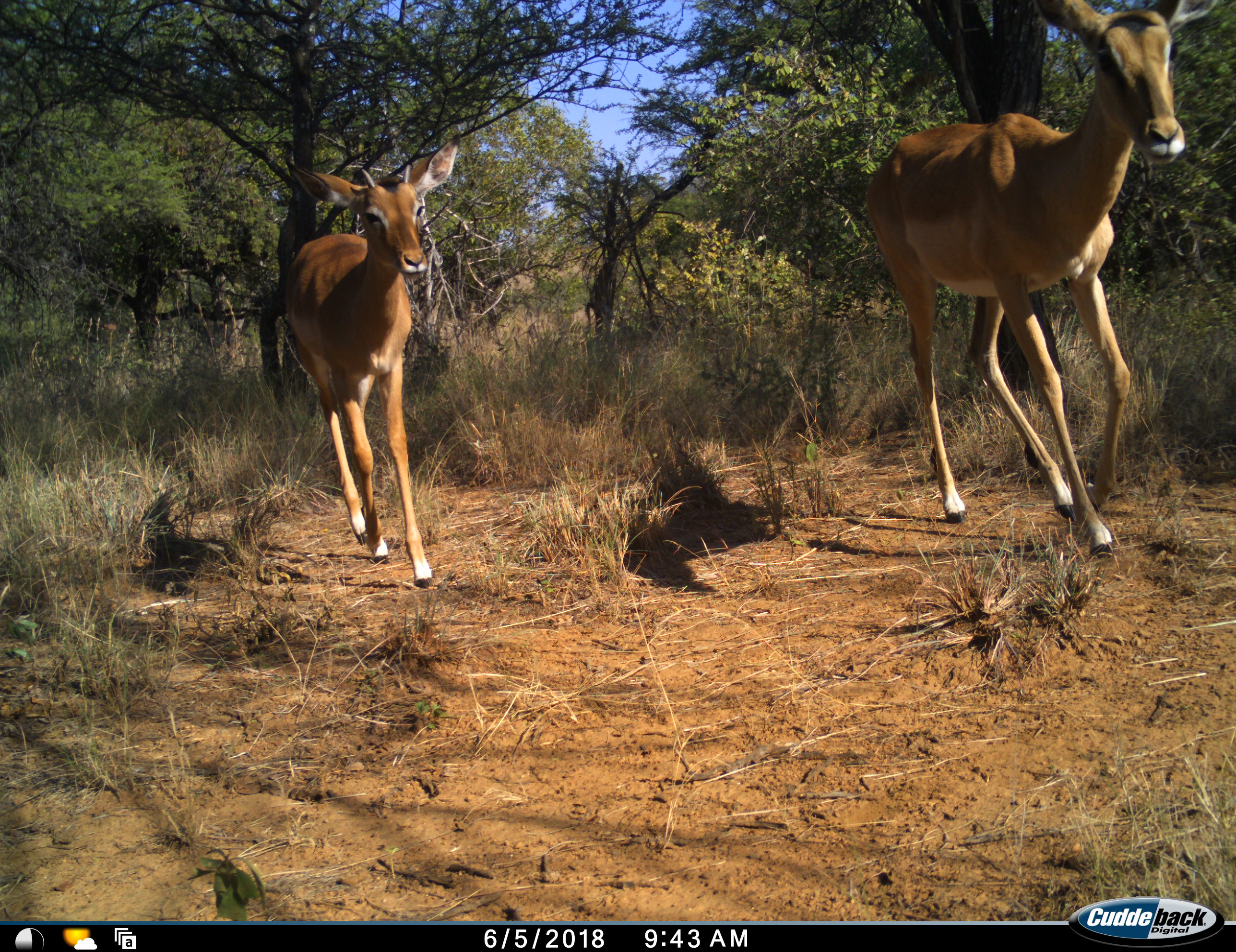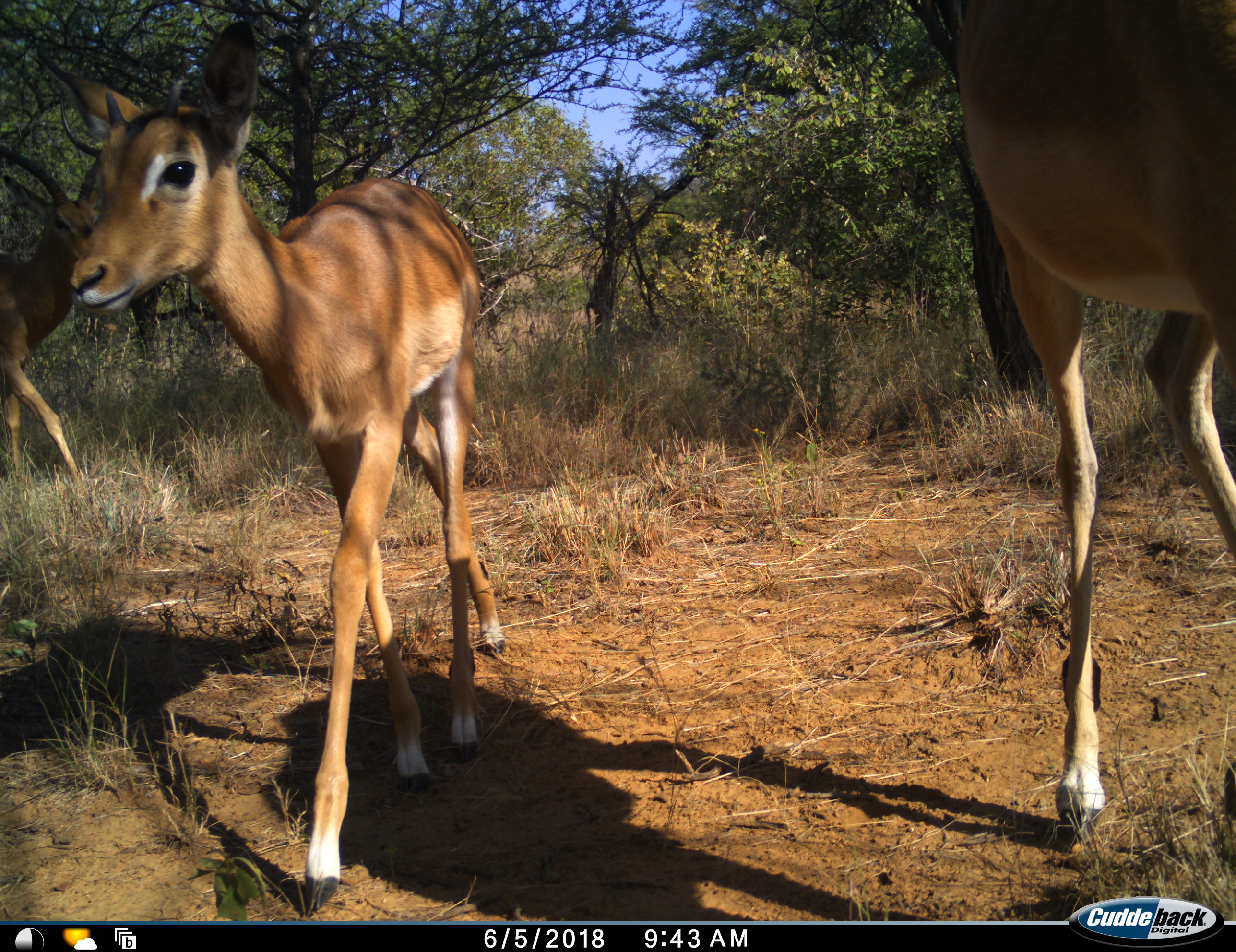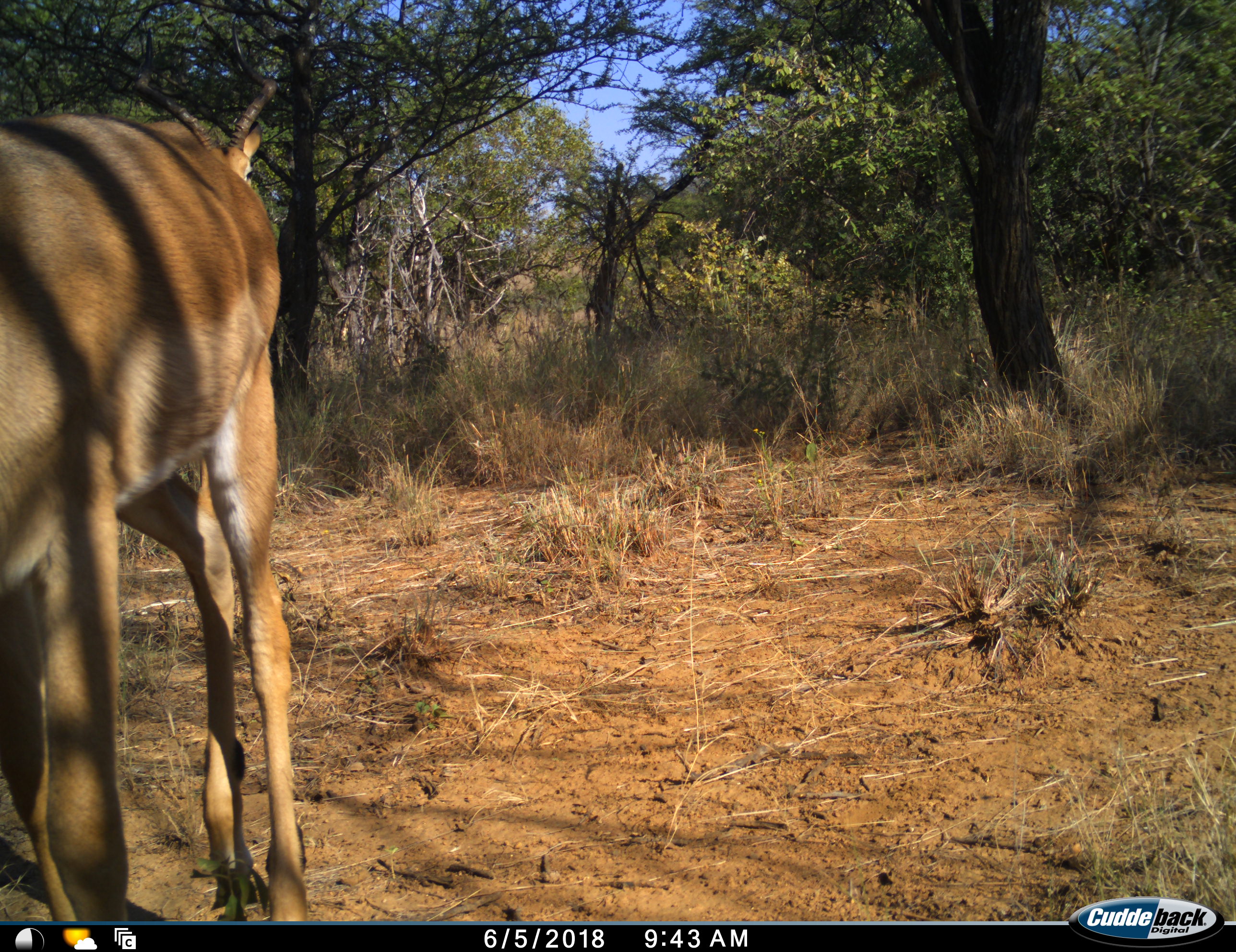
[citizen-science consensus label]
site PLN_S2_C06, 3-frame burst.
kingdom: Animalia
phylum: Chordata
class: Mammalia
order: Artiodactyla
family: Bovidae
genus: Aepyceros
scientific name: Aepyceros melampus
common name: impala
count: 3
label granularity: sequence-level